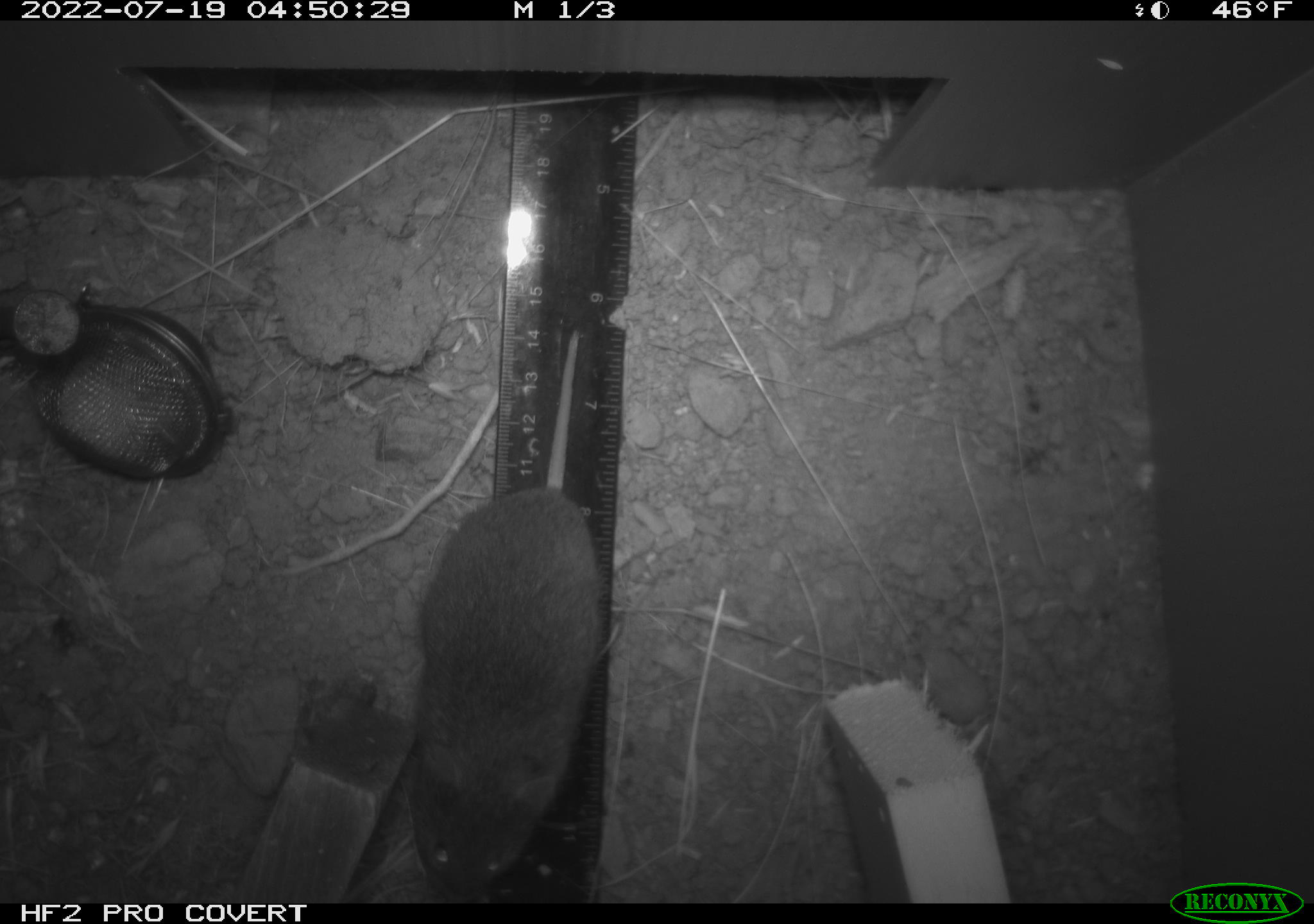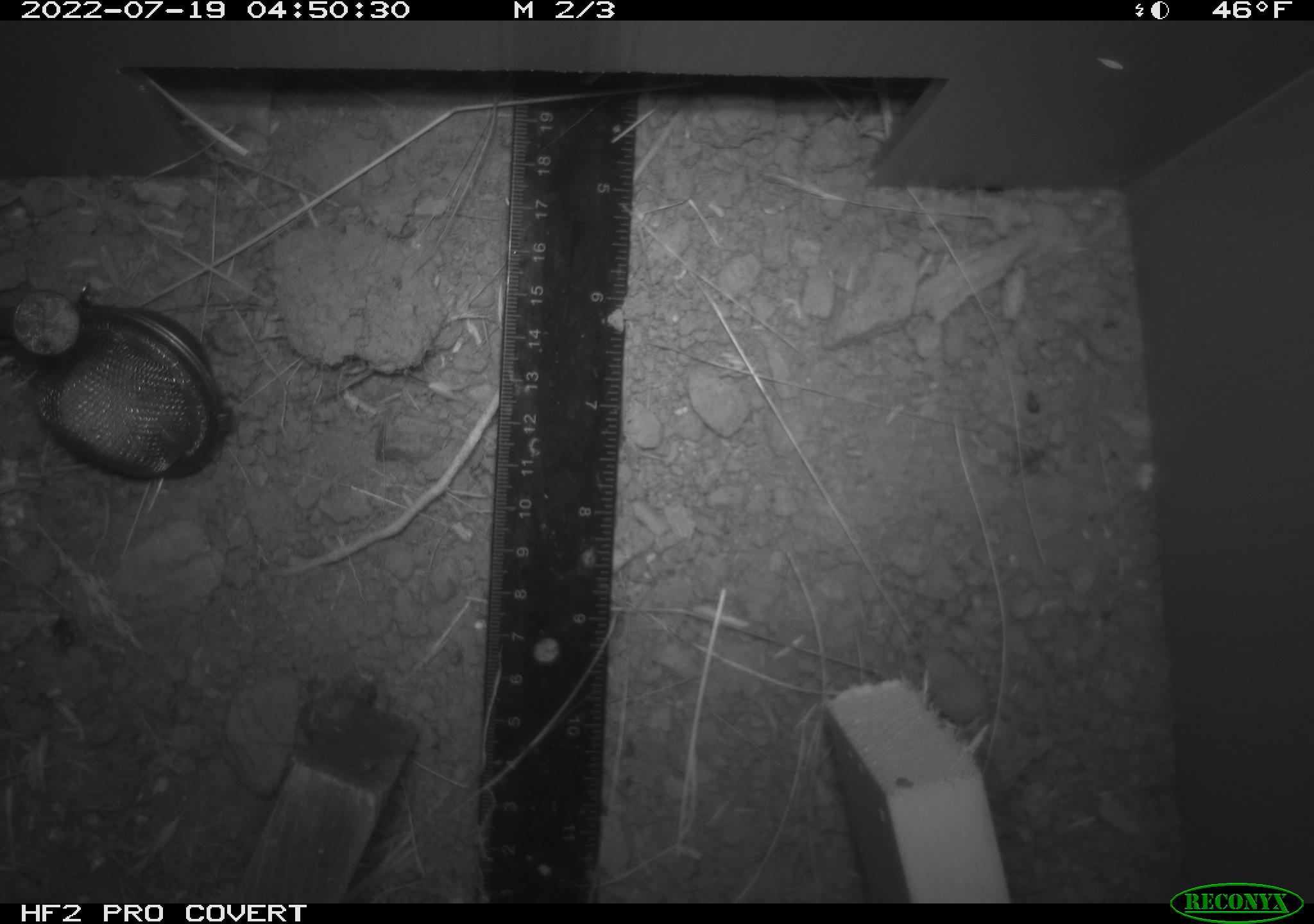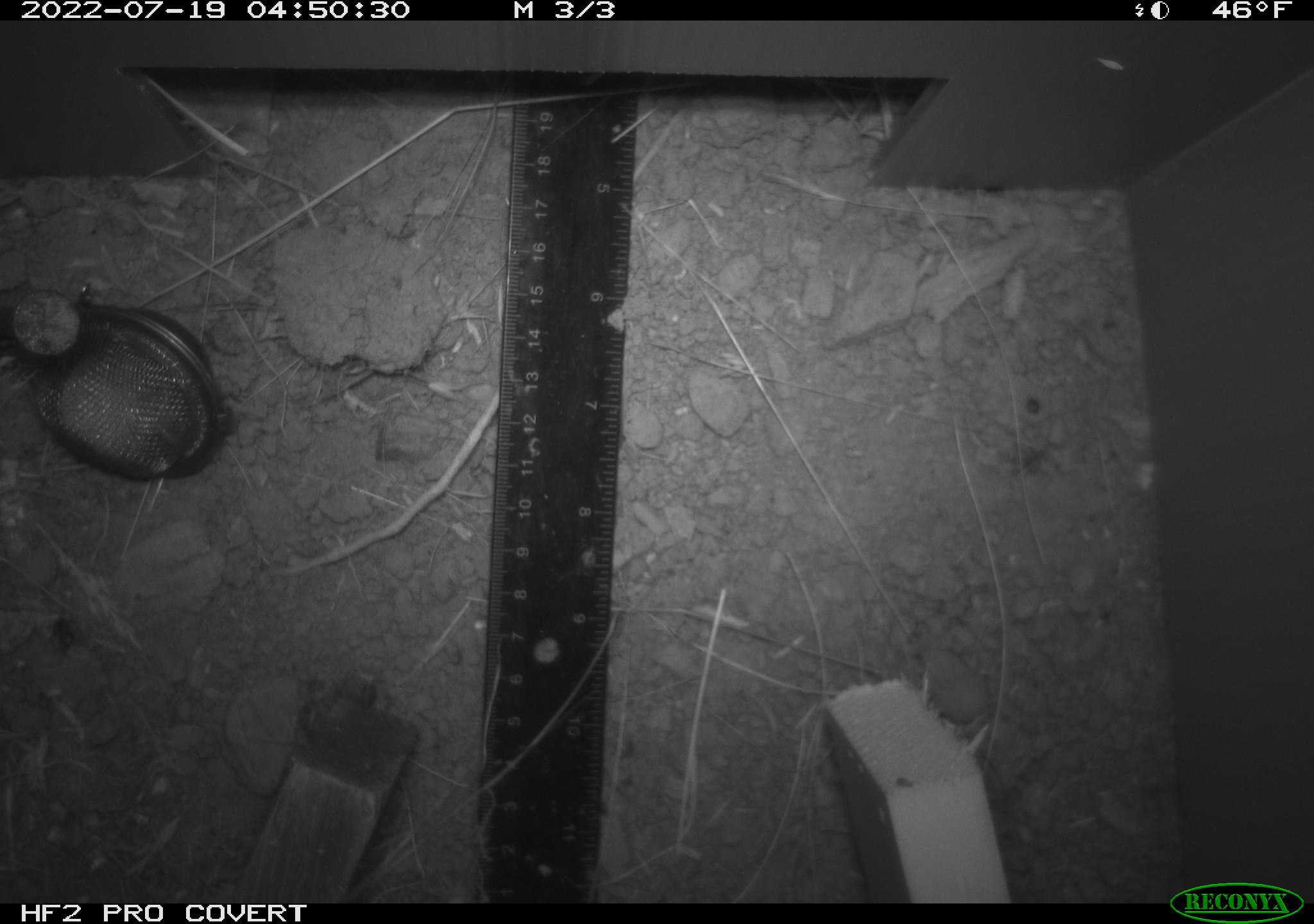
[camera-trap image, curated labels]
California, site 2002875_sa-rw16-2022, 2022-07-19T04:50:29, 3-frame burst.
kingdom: Animalia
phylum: Chordata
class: Mammalia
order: Rodentia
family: Cricetidae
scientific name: Arvicolinae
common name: voles, lemmings, and muskrats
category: arvicolinae subfamily